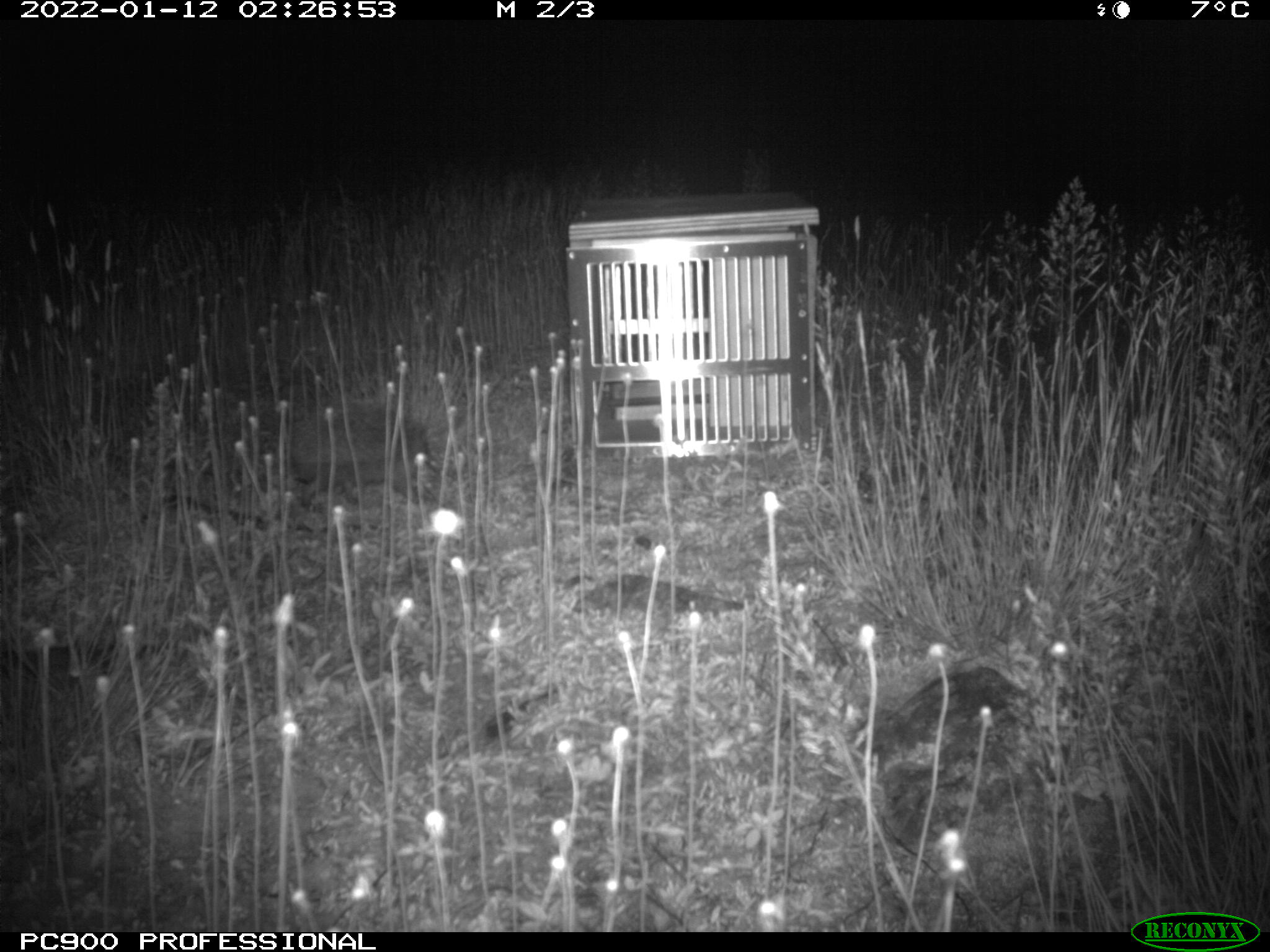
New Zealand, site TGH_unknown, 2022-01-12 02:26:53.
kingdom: Animalia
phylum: Chordata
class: Mammalia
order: Eulipotyphla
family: Erinaceidae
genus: Erinaceus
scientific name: Erinaceus europaeus europaeus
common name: european hedgehog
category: hedgehog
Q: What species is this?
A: Hedgehog (european hedgehog) (Erinaceus europaeus europaeus).